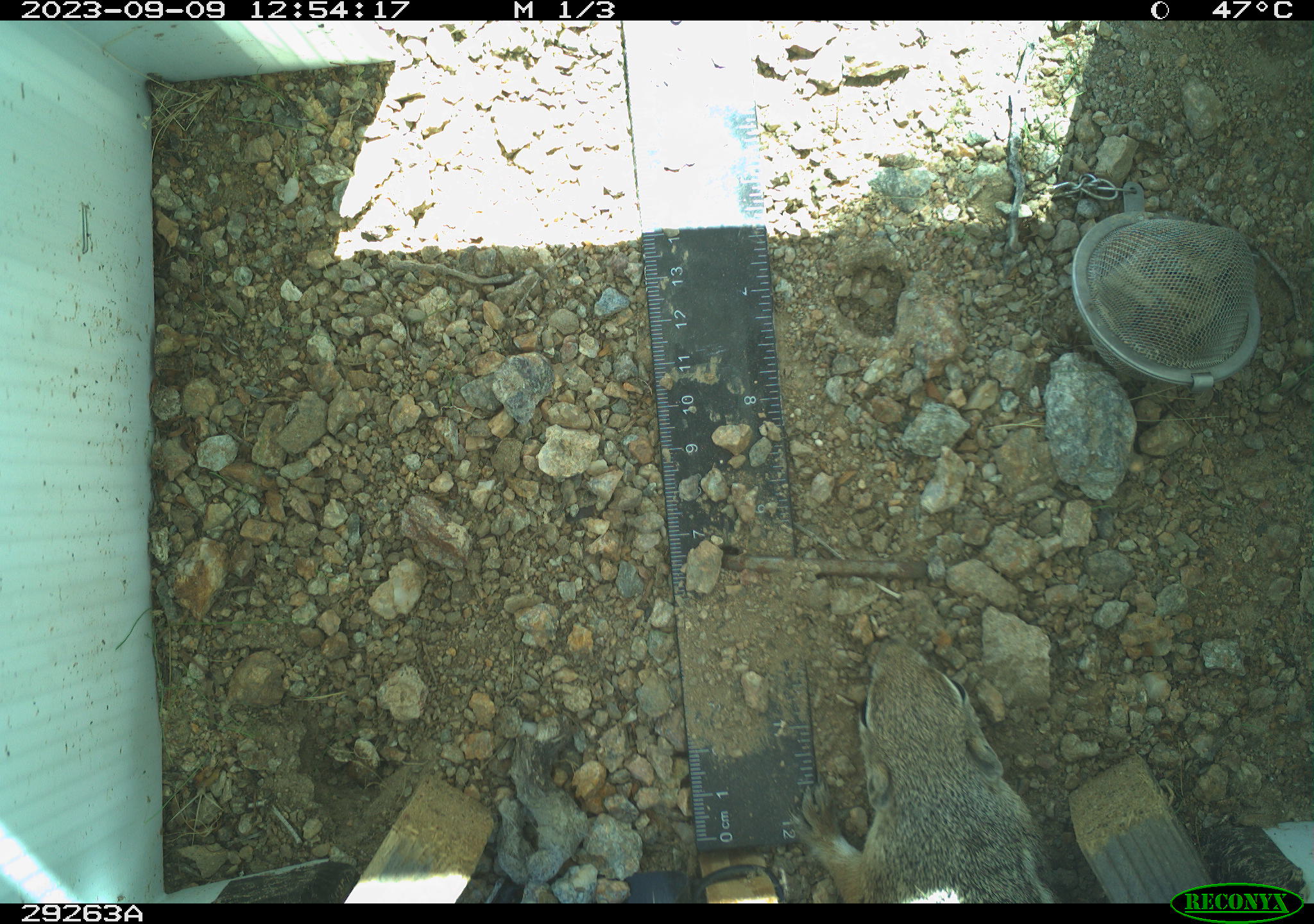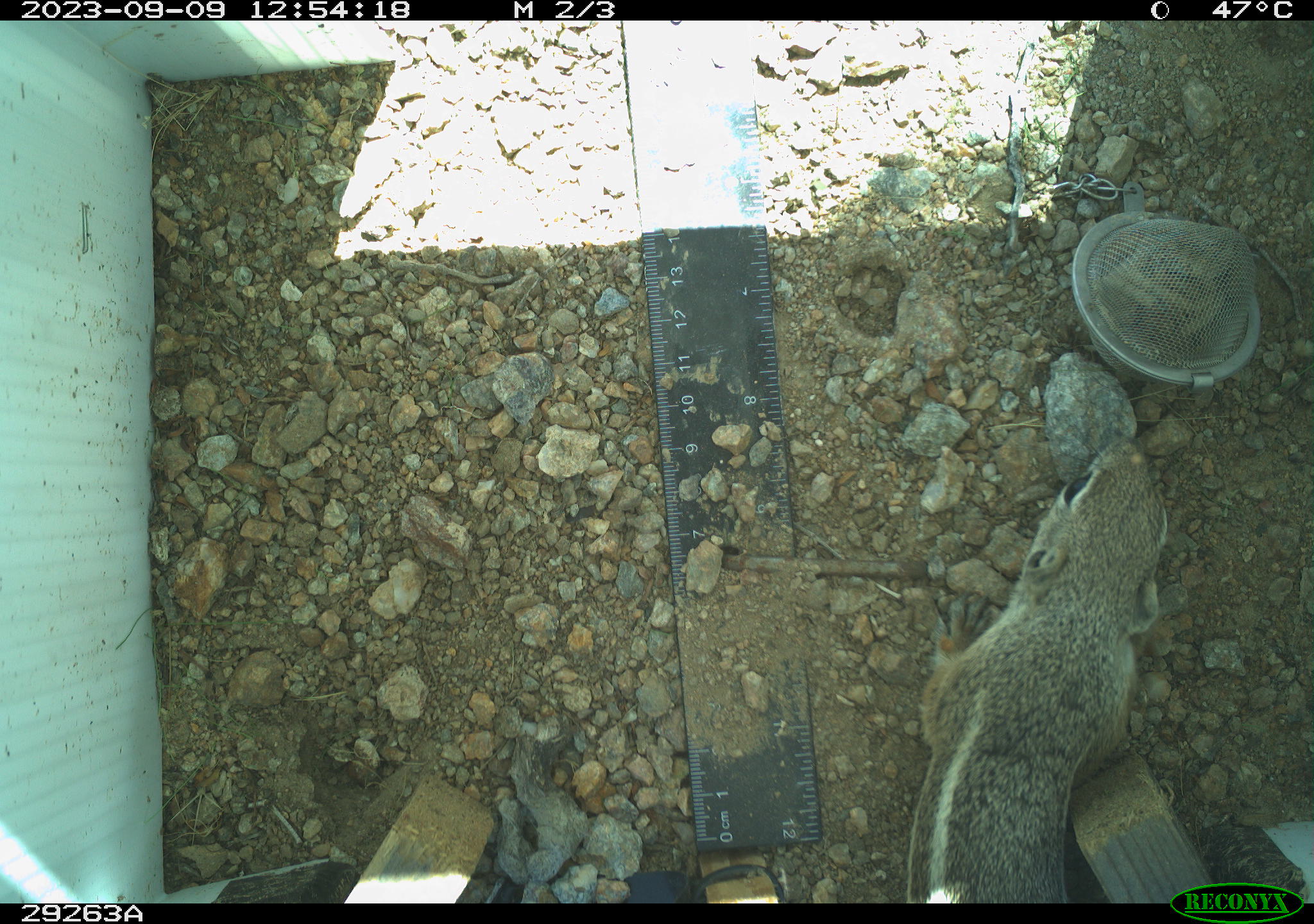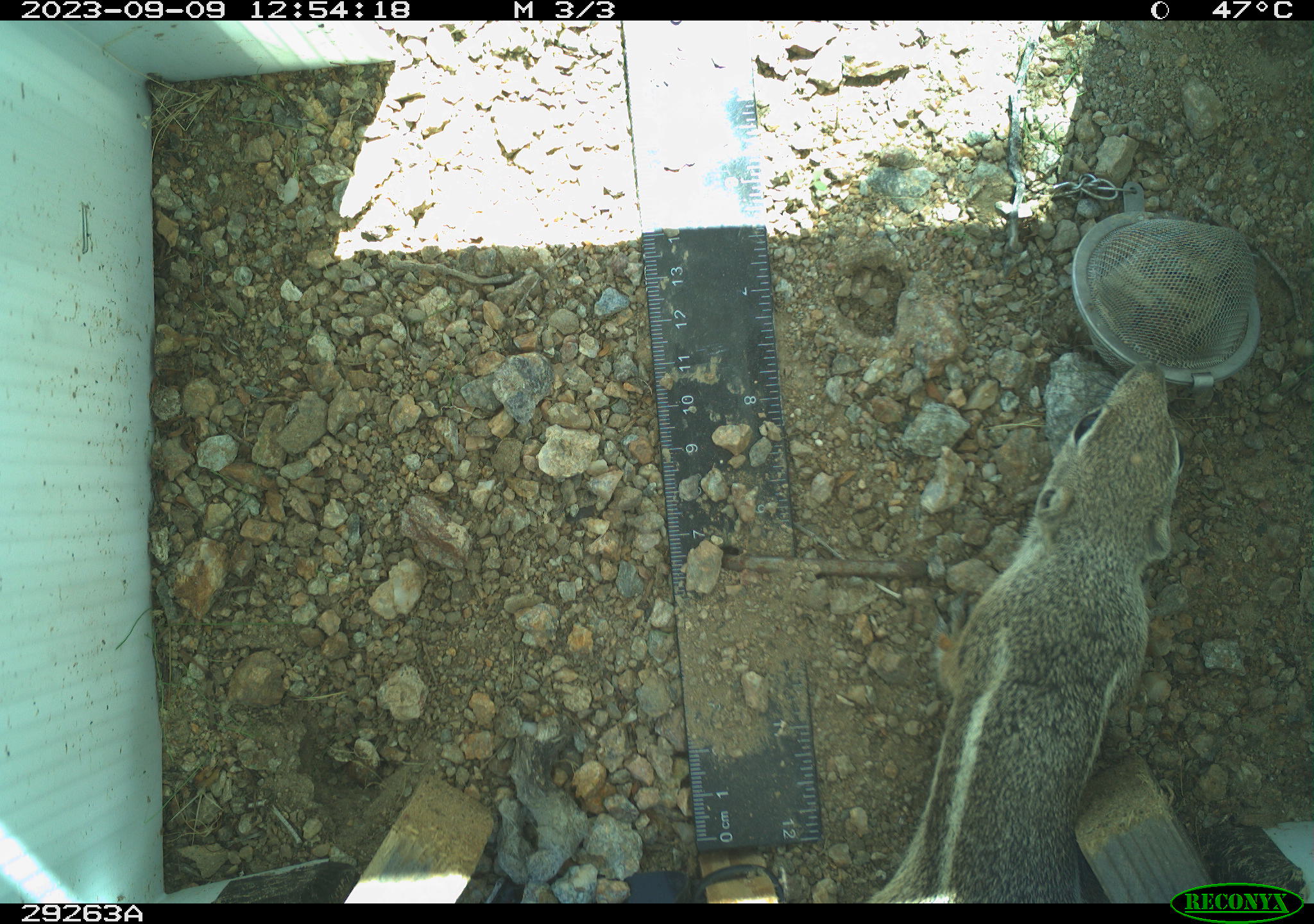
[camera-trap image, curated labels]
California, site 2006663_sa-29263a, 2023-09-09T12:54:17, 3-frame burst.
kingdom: Animalia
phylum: Chordata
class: Mammalia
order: Rodentia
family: Sciuridae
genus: Ammospermophilus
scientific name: Ammospermophilus leucurus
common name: white-tailed antelope squirrel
White-tailed antelope squirrel (Ammospermophilus leucurus).